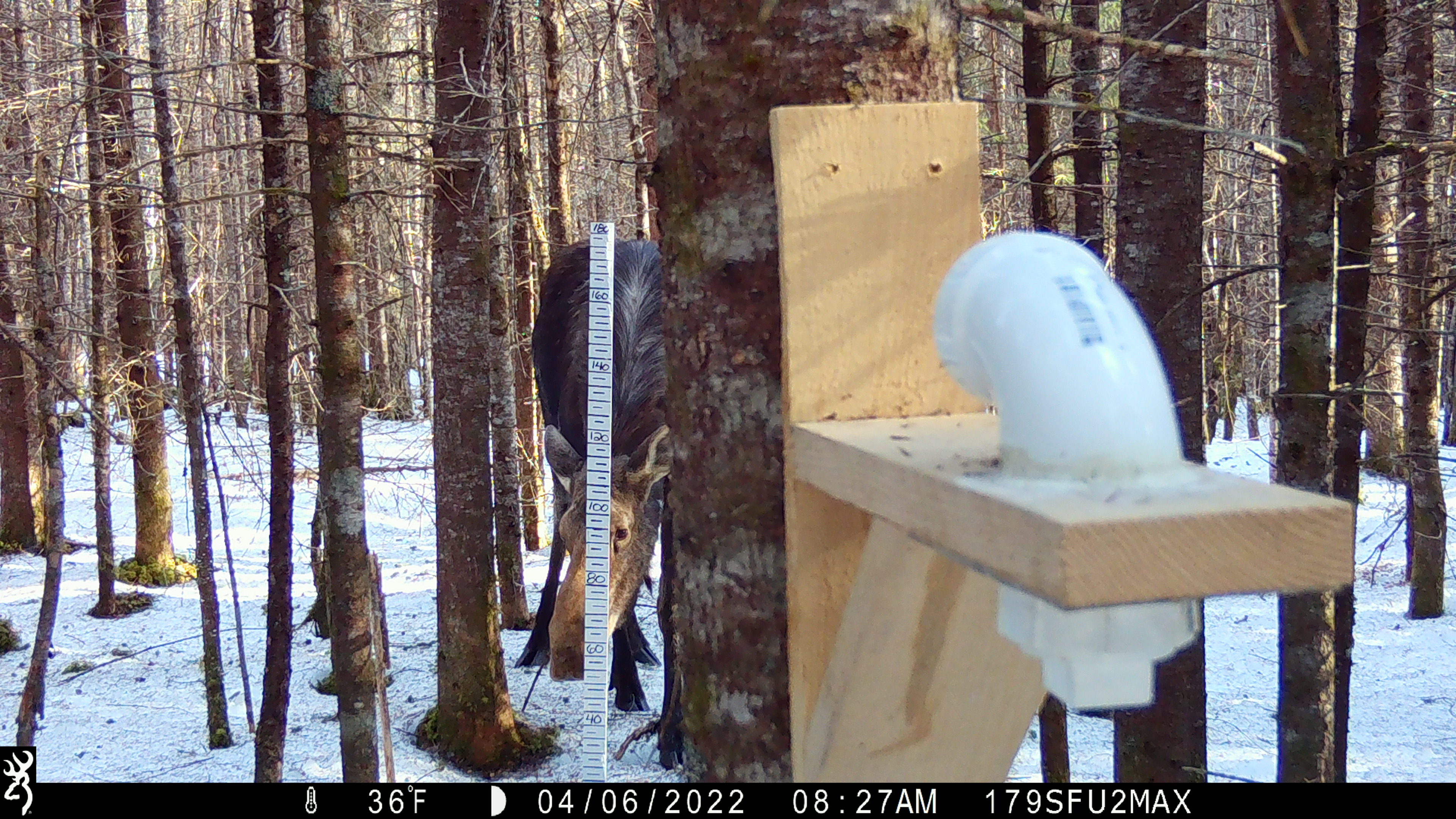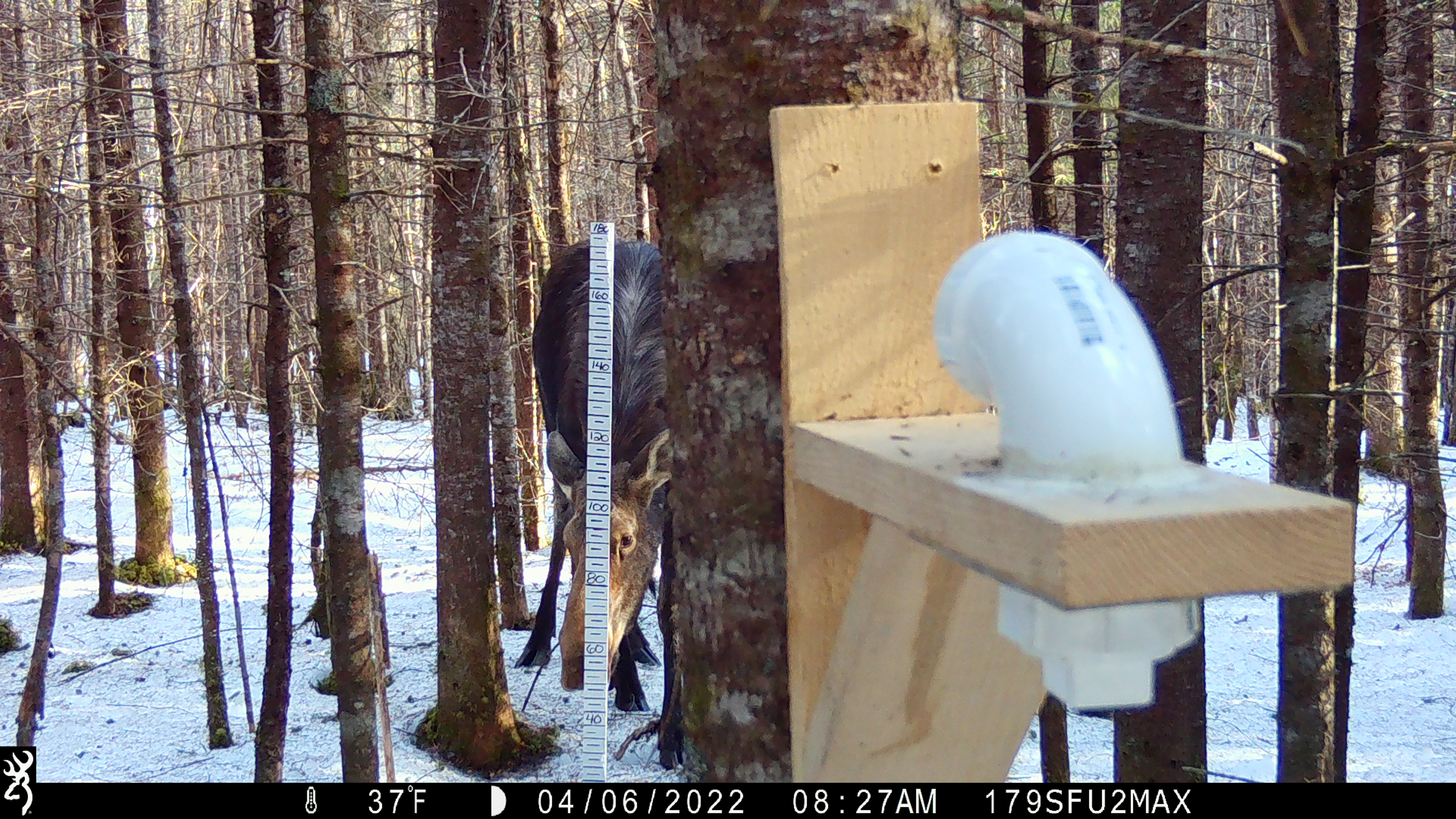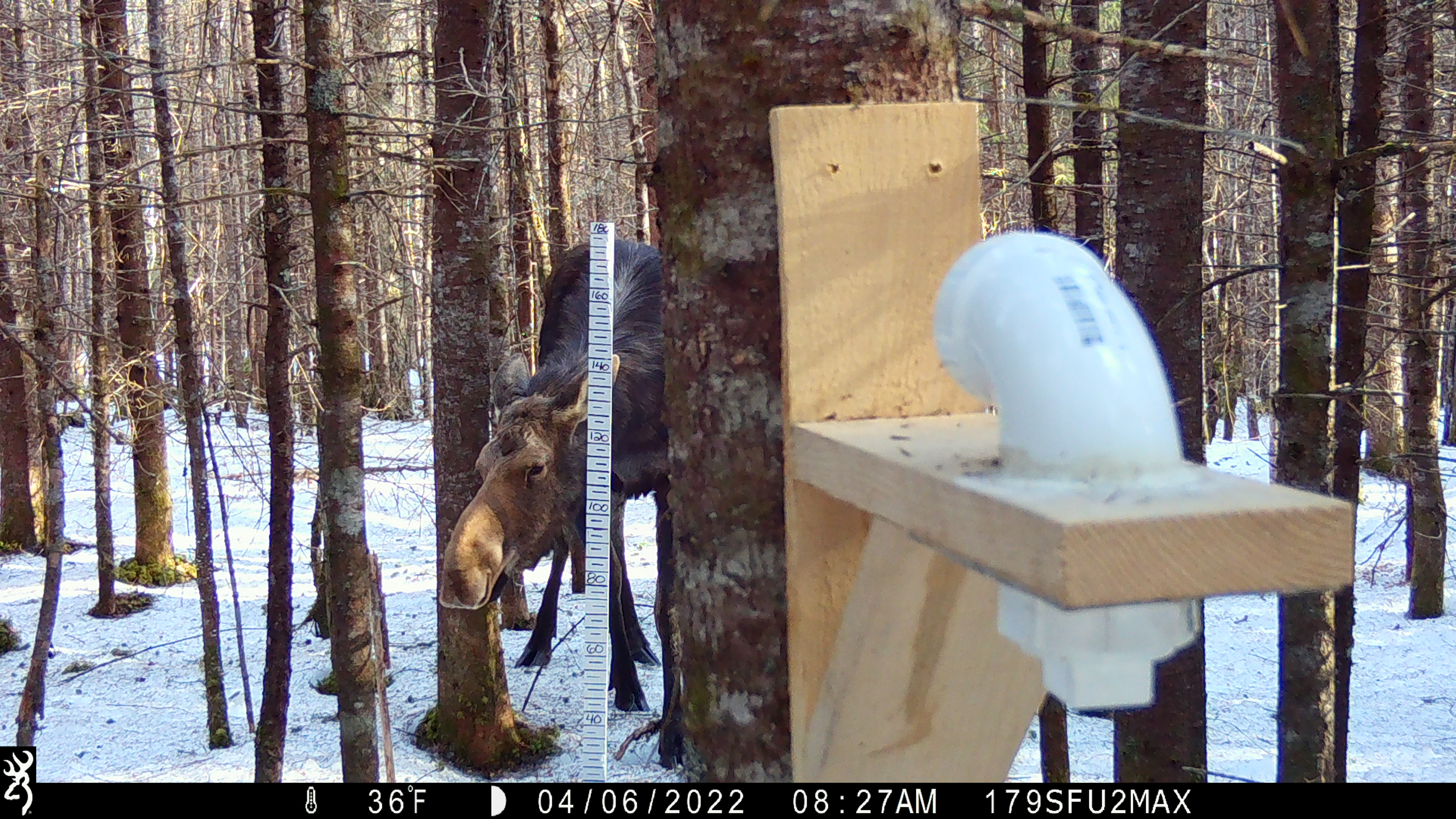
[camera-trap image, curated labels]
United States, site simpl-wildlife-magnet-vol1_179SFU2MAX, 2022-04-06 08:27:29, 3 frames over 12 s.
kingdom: Animalia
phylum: Chordata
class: Mammalia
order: Artiodactyla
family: Cervidae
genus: Alces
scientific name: Alces alces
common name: moose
Moose (Alces alces).